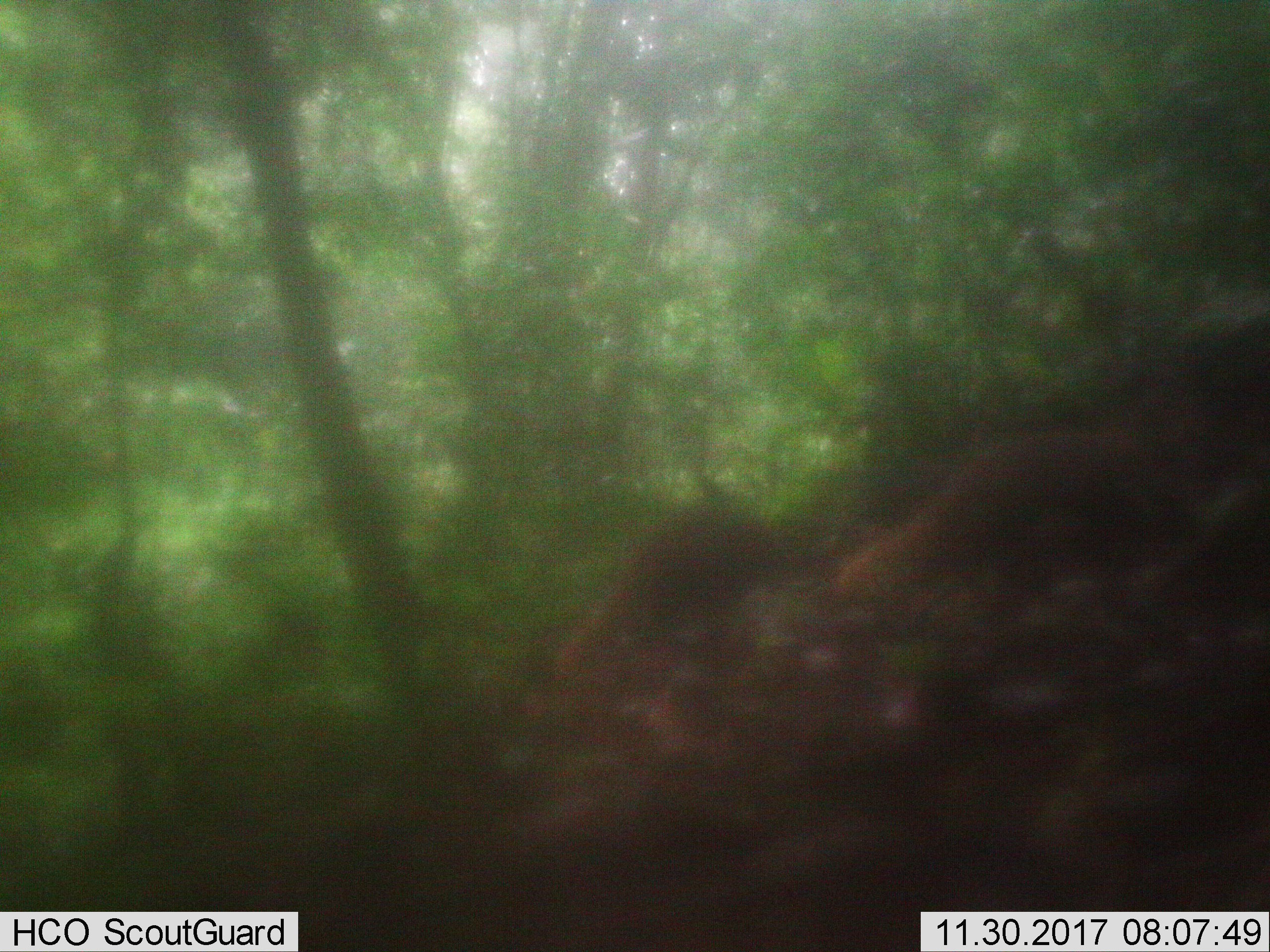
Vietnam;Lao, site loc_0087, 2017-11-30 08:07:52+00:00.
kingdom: Animalia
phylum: Chordata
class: Mammalia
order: Carnivora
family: Herpestidae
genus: Urva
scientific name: Urva urva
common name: crab-eating mongoose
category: crab eating mongoose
Crab eating mongoose (crab-eating mongoose) (Urva urva). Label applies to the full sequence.